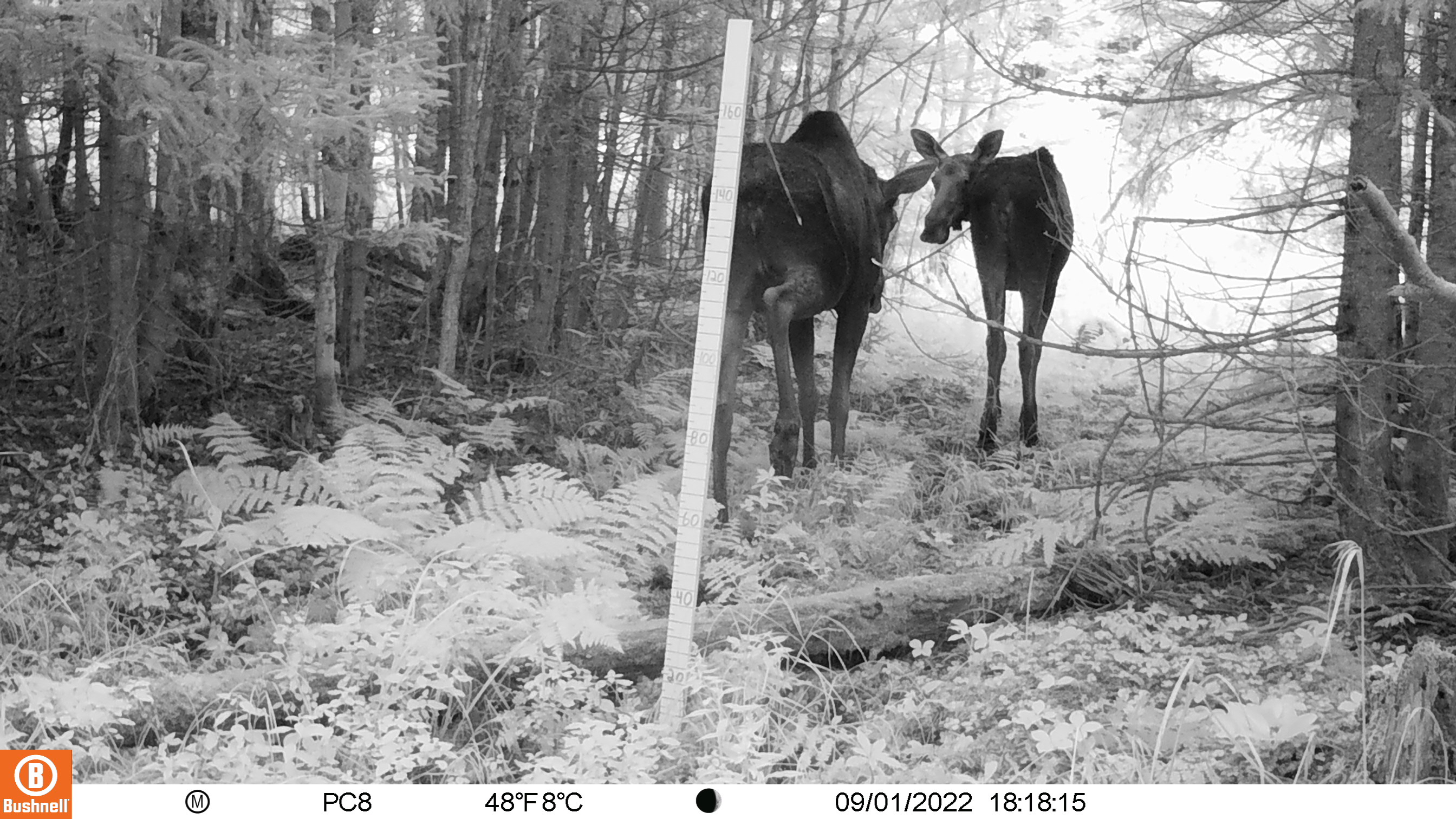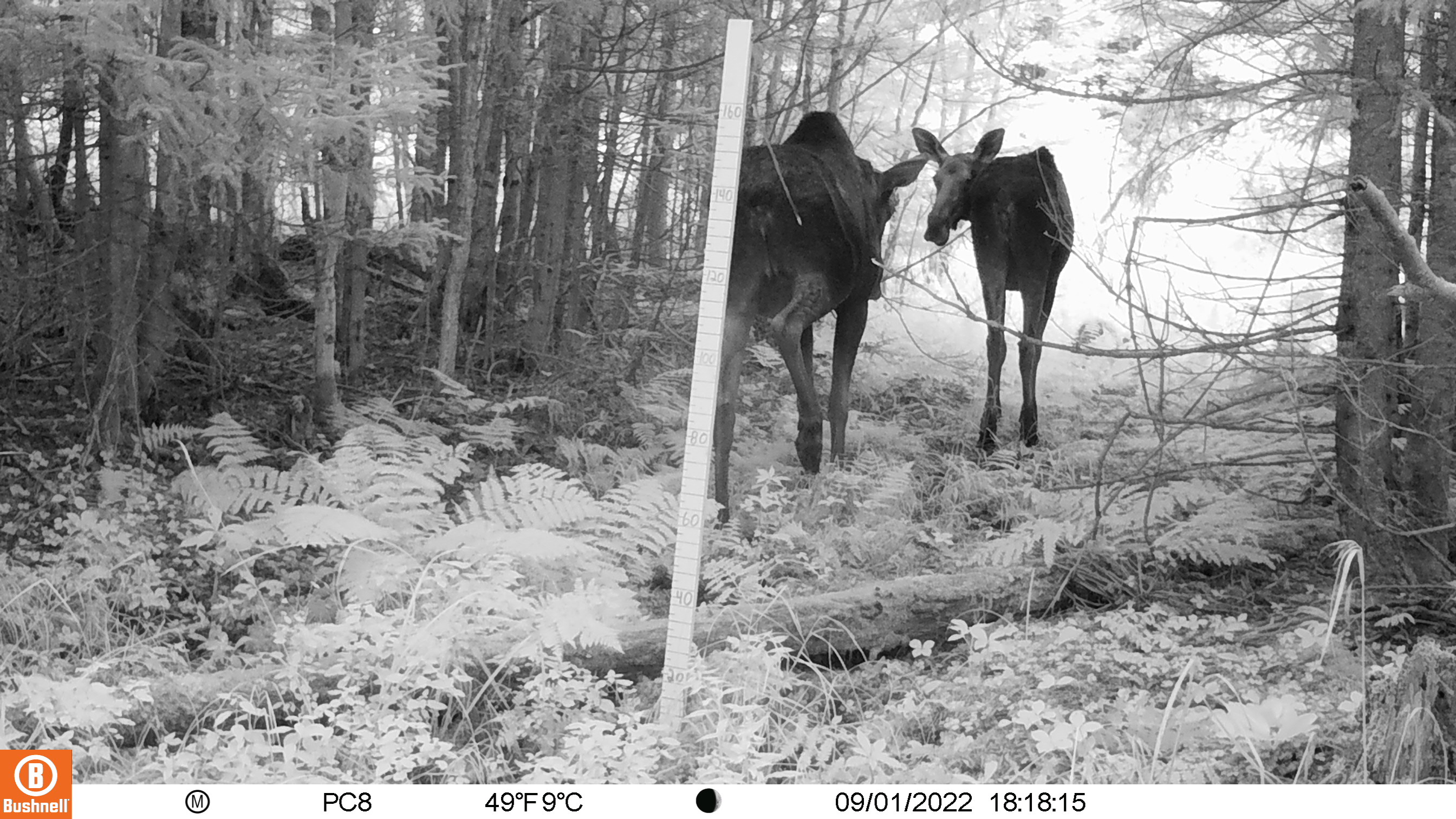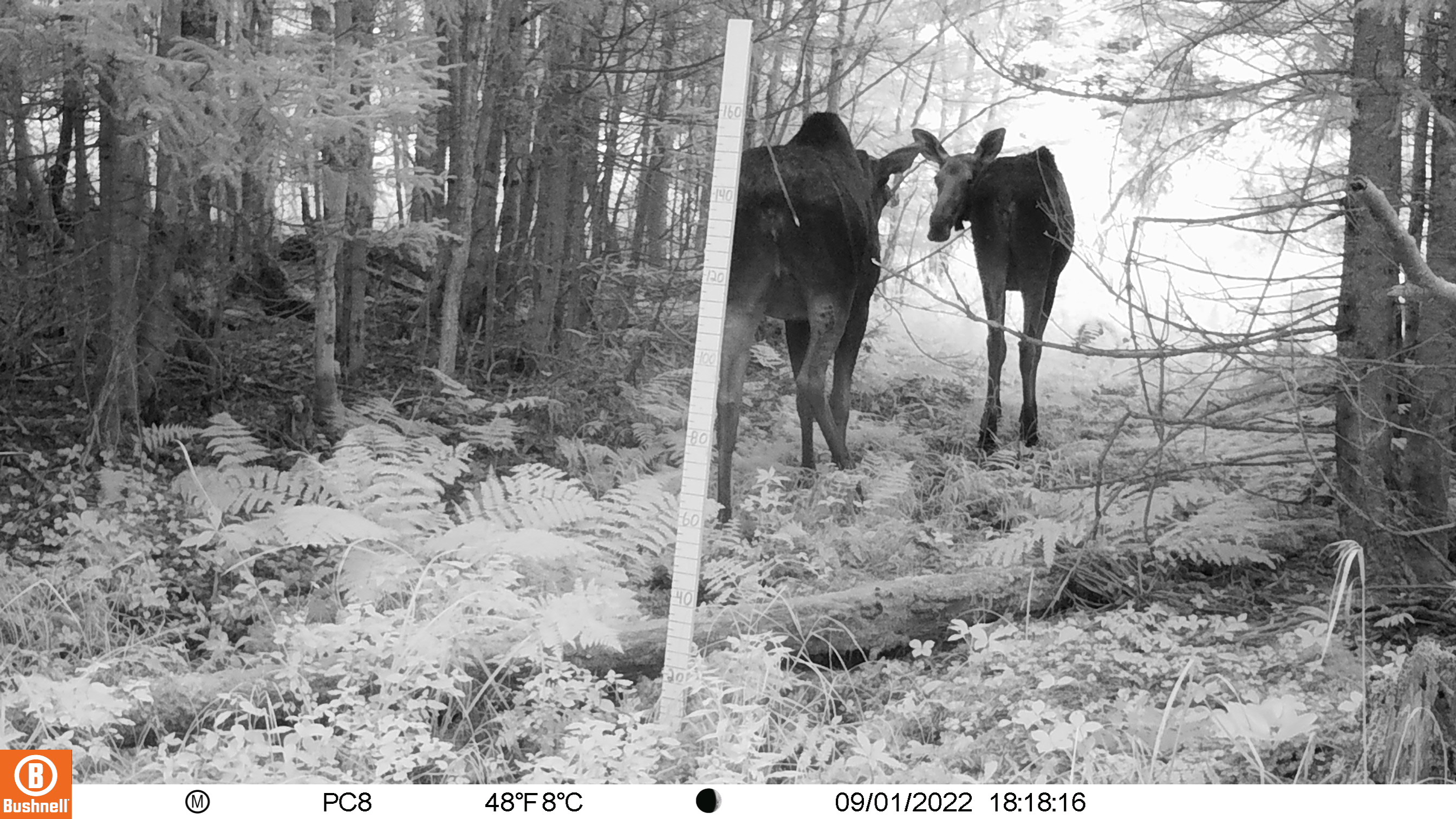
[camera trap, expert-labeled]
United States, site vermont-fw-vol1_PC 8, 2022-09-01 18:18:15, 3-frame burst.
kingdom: Animalia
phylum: Chordata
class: Mammalia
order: Artiodactyla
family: Cervidae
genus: Alces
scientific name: Alces alces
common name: moose